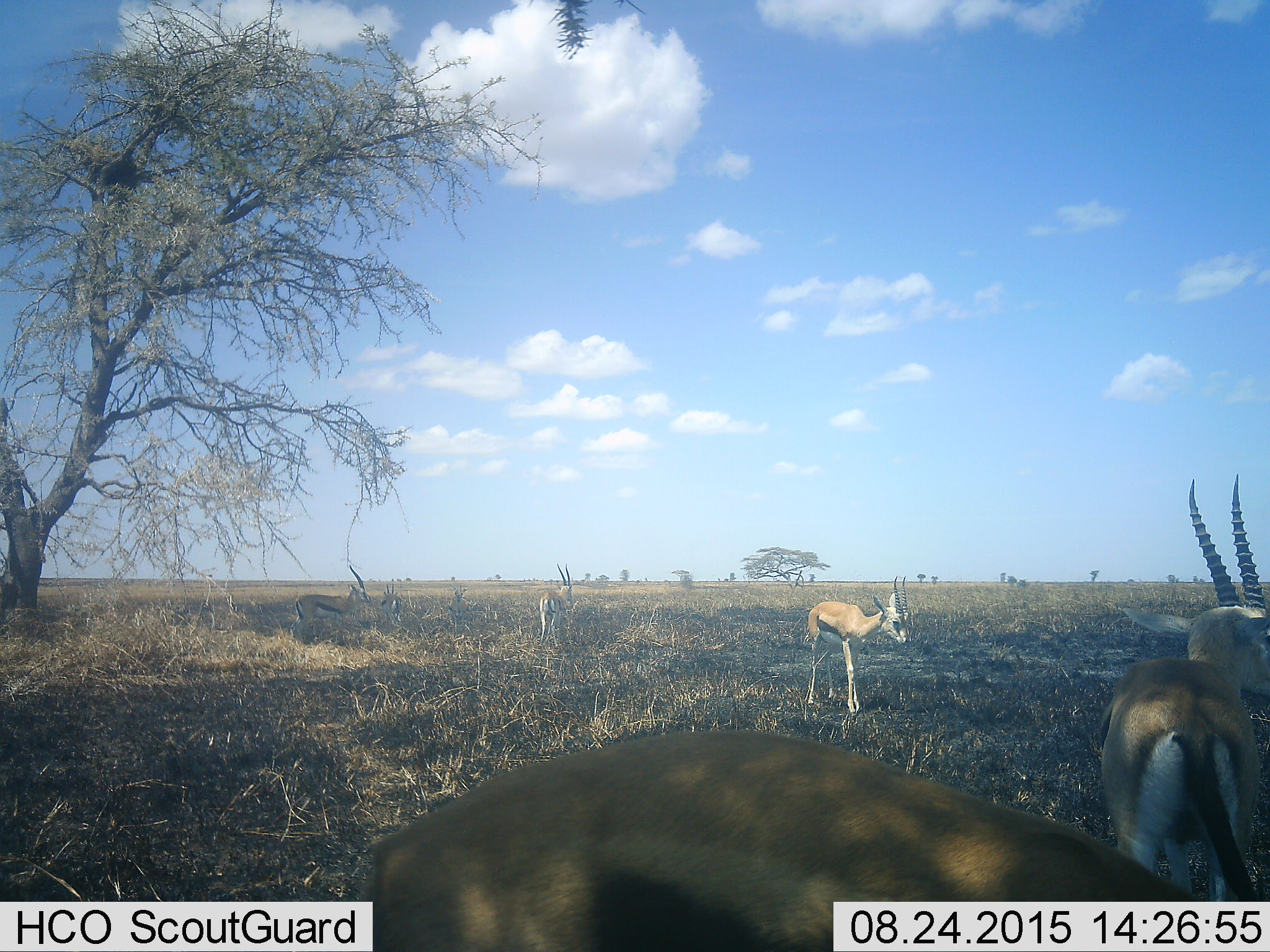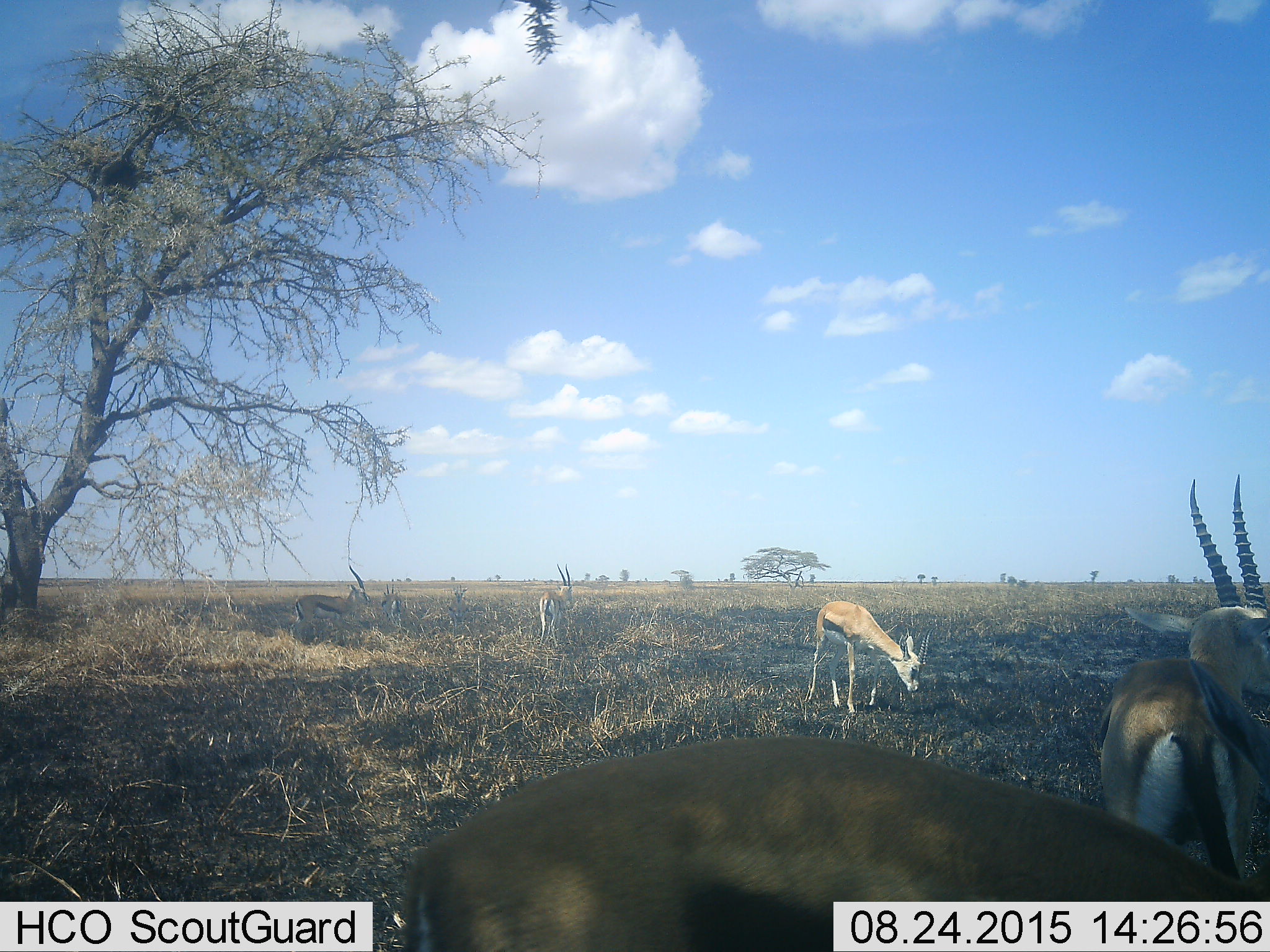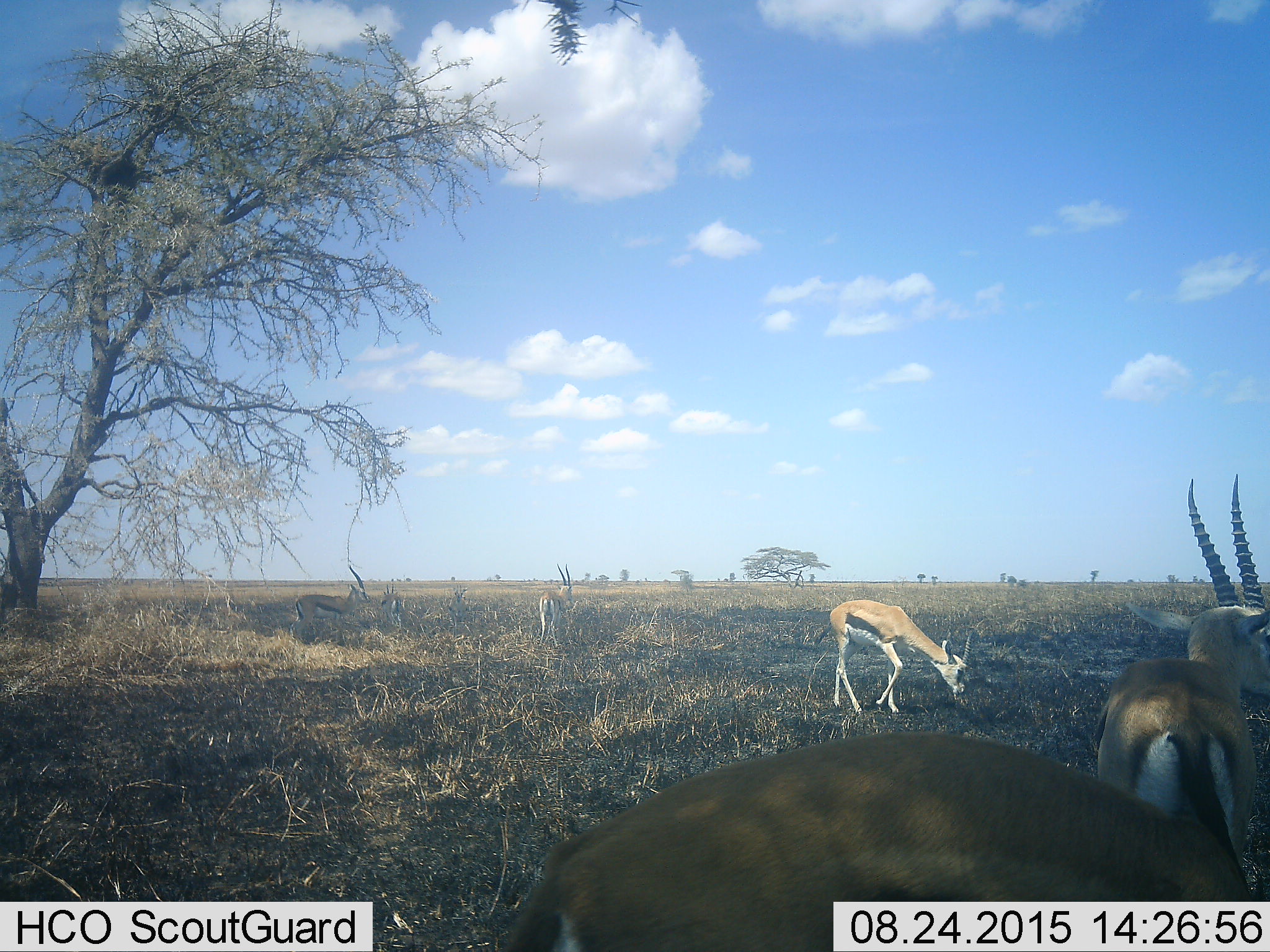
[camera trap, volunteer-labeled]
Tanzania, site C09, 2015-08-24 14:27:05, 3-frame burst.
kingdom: Animalia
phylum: Chordata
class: Mammalia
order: Artiodactyla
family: Bovidae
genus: Eudorcas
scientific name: Eudorcas thomsonii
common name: thomson's gazelle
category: gazellethomsons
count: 7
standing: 69%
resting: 15%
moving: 69%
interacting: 8%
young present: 8%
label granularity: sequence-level